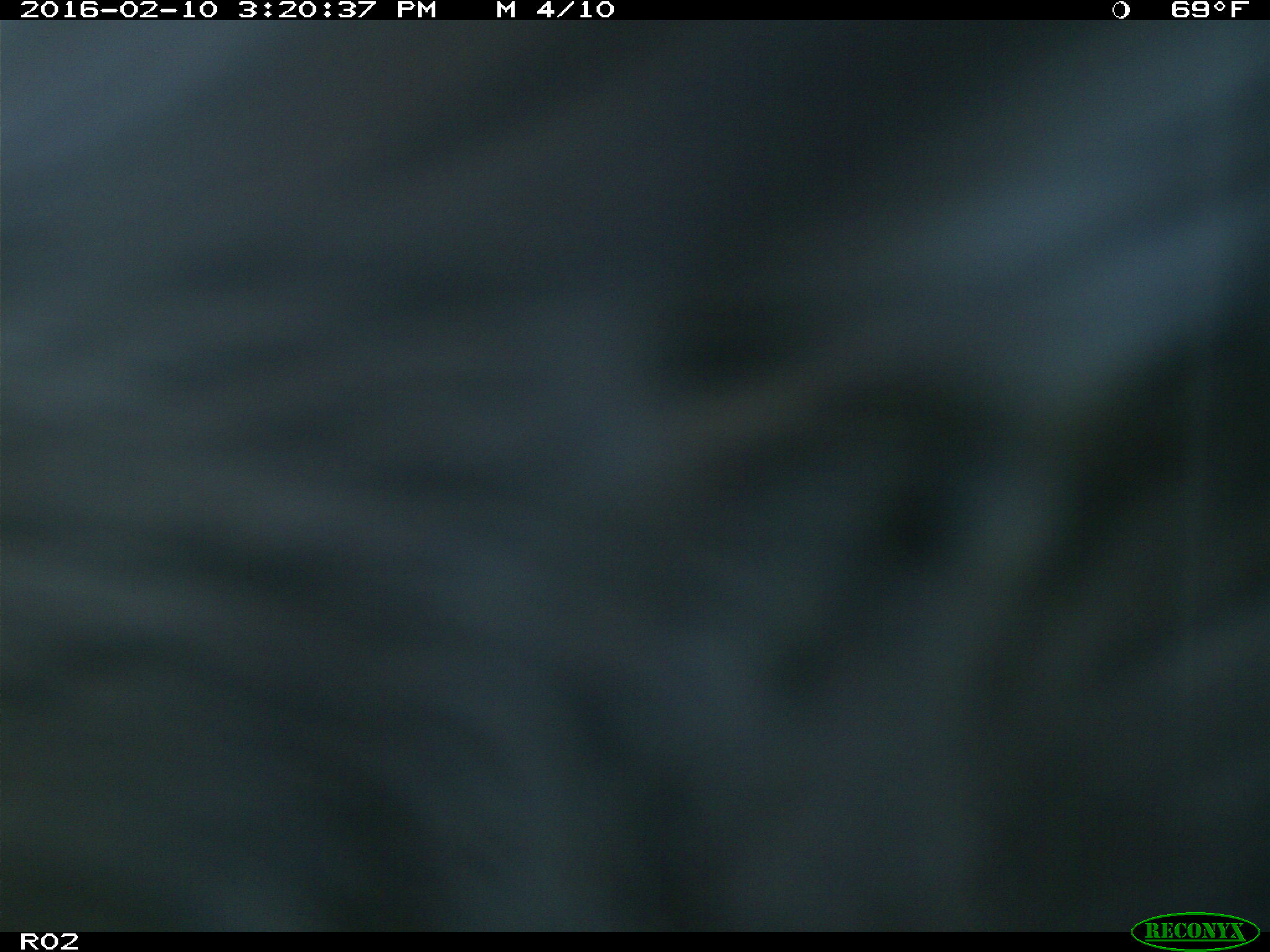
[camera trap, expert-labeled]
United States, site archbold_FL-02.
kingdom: Animalia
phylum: Chordata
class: Mammalia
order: Artiodactyla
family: Bovidae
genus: Bos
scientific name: Bos taurus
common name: domestic cow